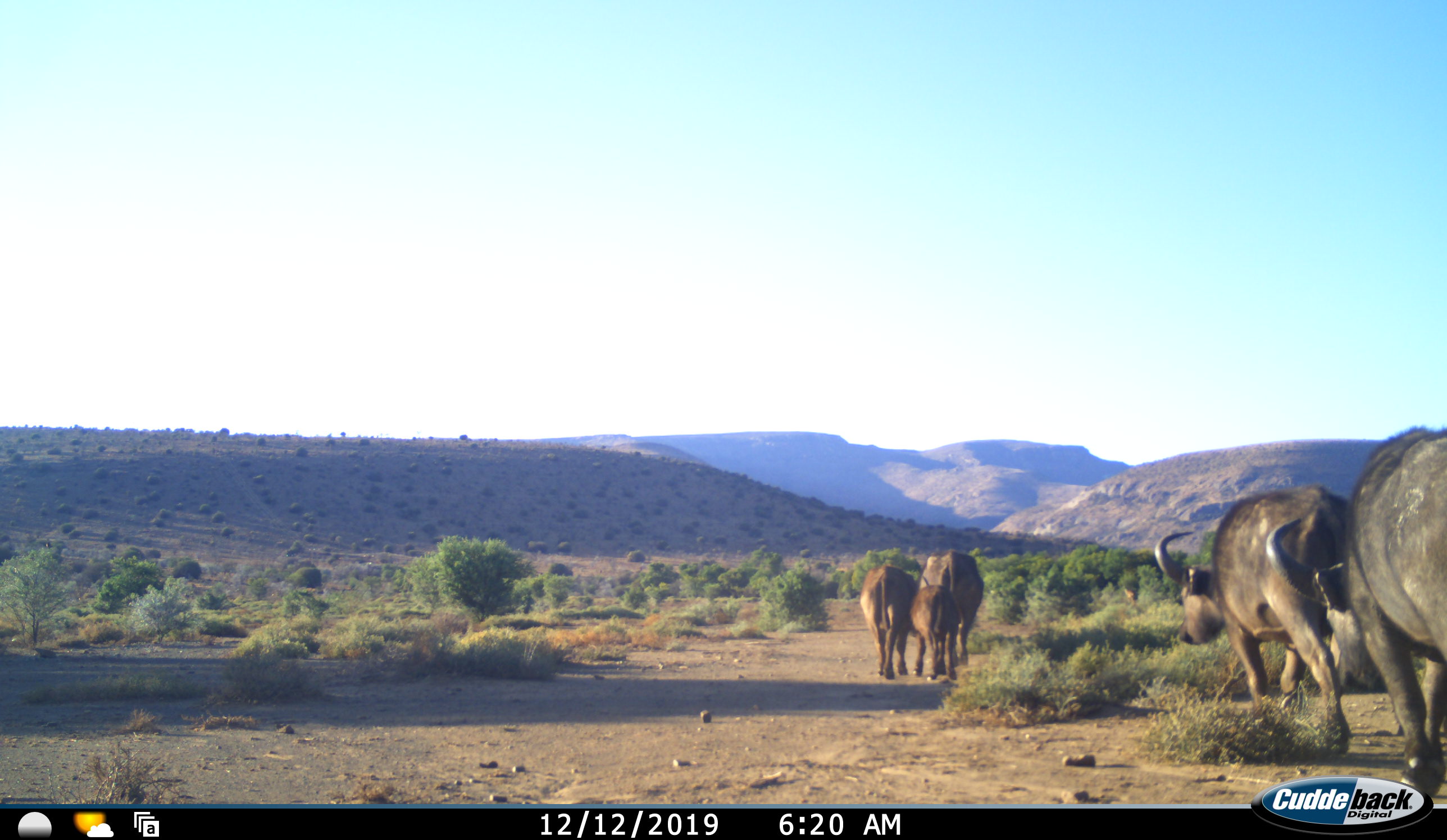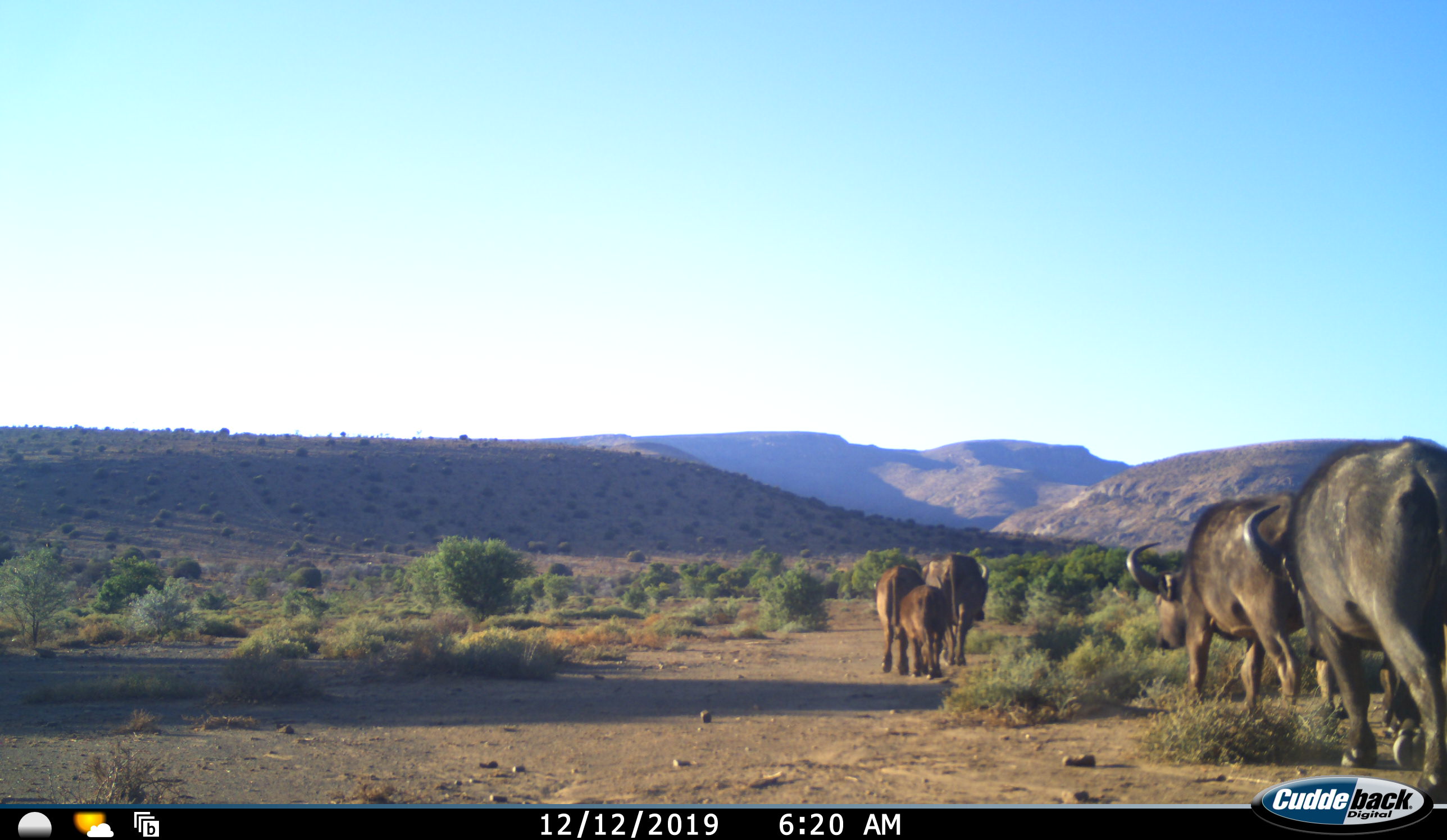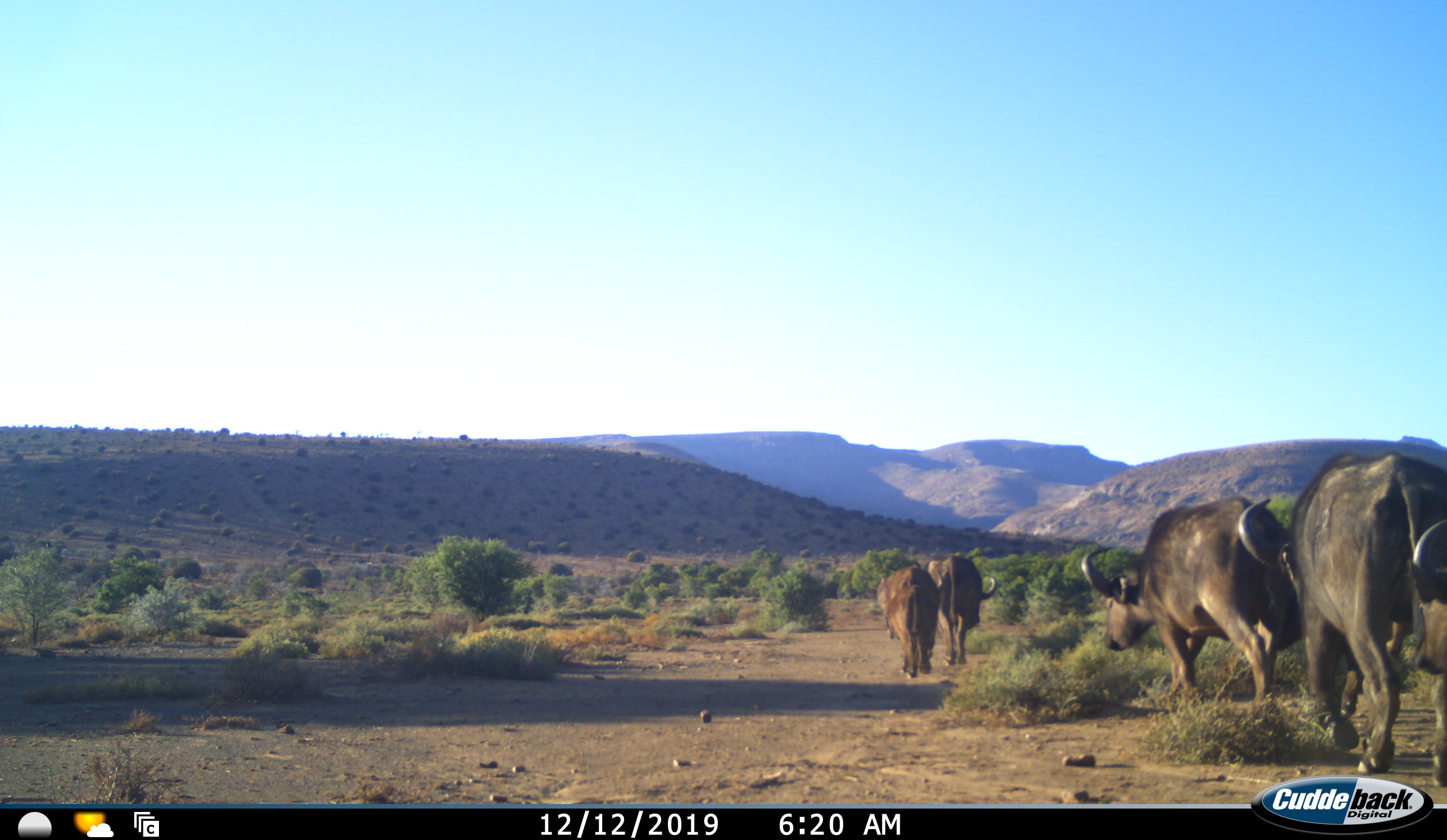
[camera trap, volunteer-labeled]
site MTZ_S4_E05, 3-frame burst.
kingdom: Animalia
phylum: Chordata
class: Mammalia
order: Artiodactyla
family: Bovidae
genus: Syncerus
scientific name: Syncerus caffer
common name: african buffalo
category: buffalo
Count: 6.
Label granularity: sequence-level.